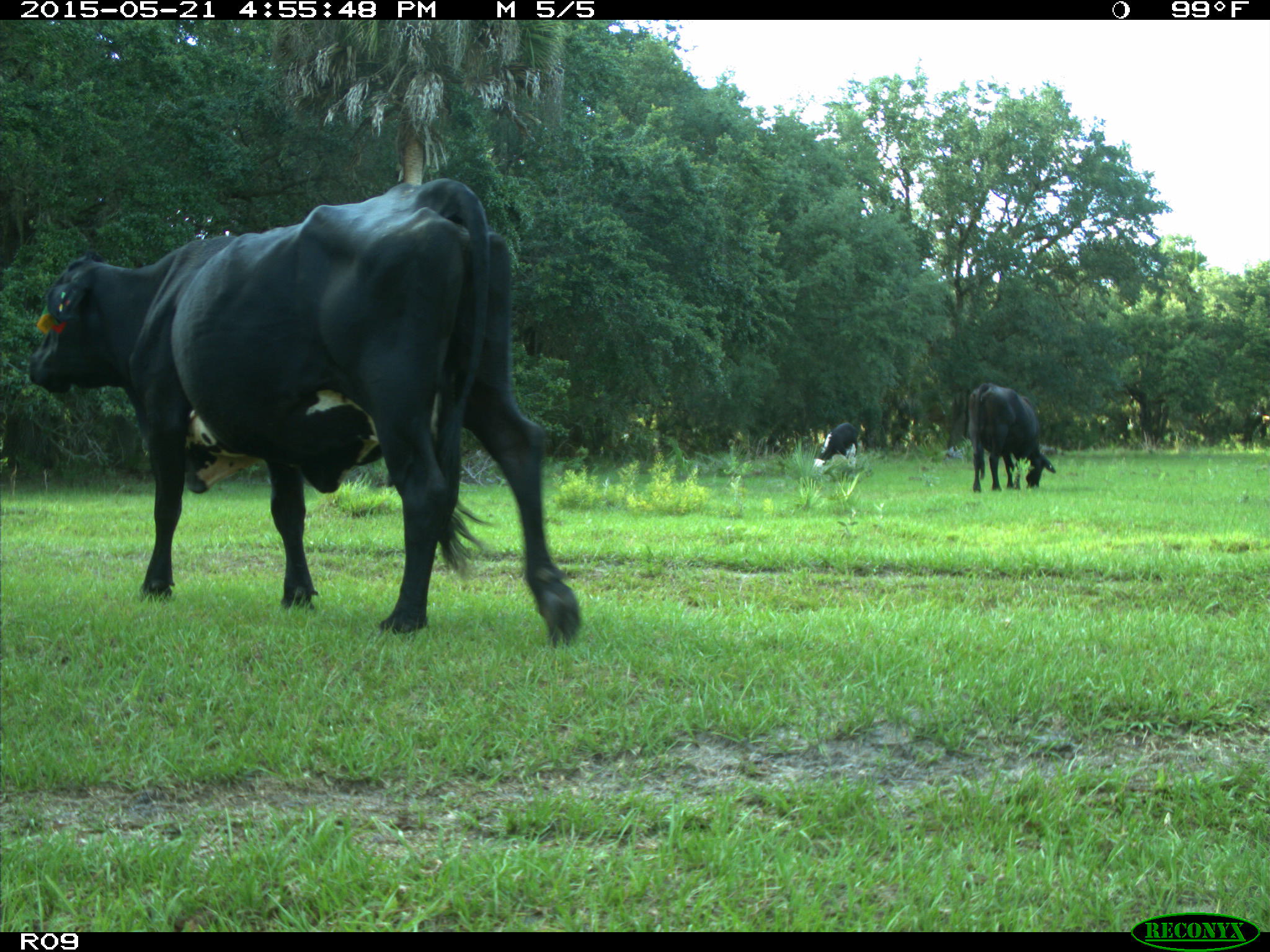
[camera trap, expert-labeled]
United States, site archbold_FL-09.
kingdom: Animalia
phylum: Chordata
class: Mammalia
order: Artiodactyla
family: Bovidae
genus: Bos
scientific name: Bos taurus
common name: domestic cow